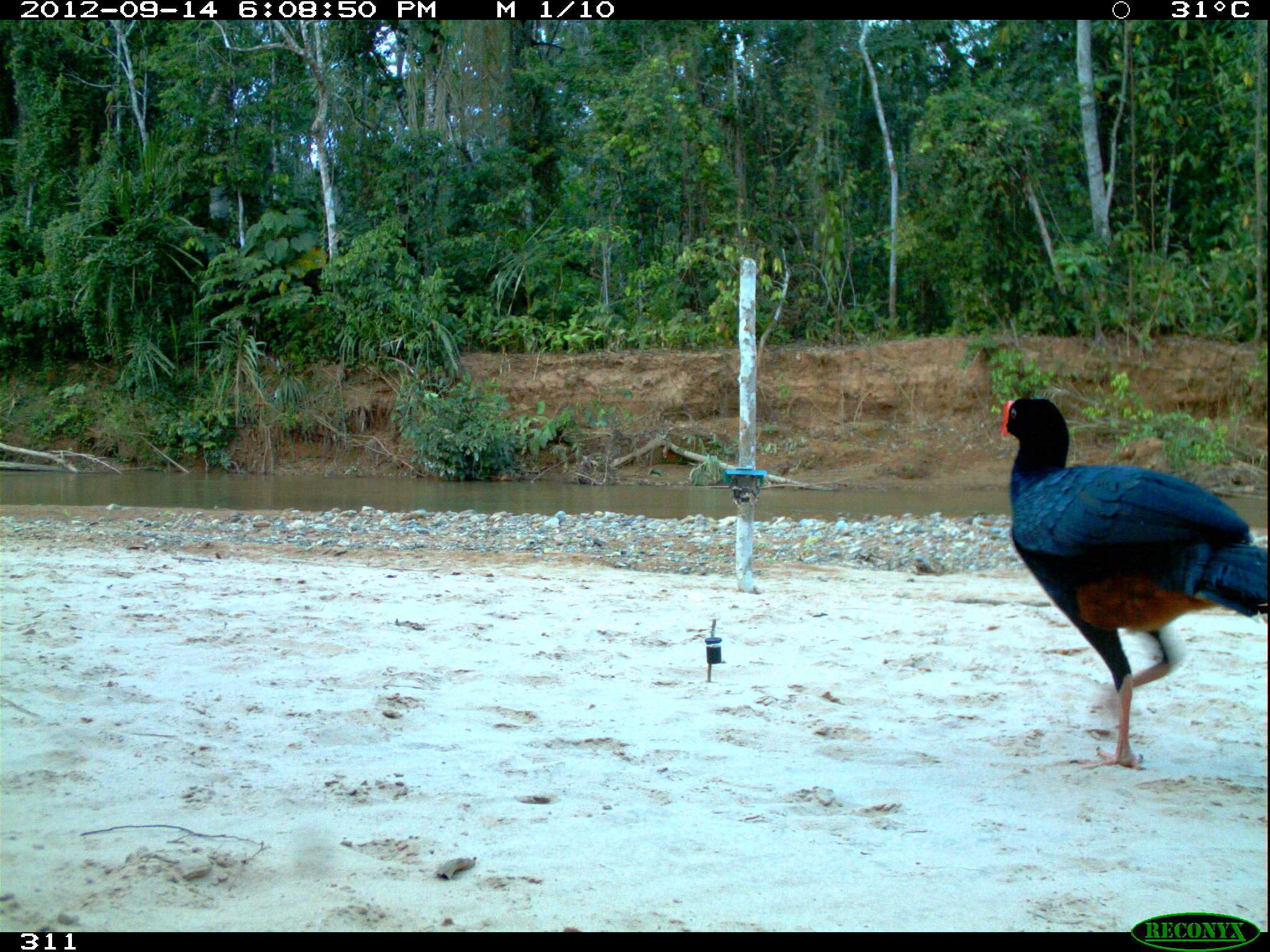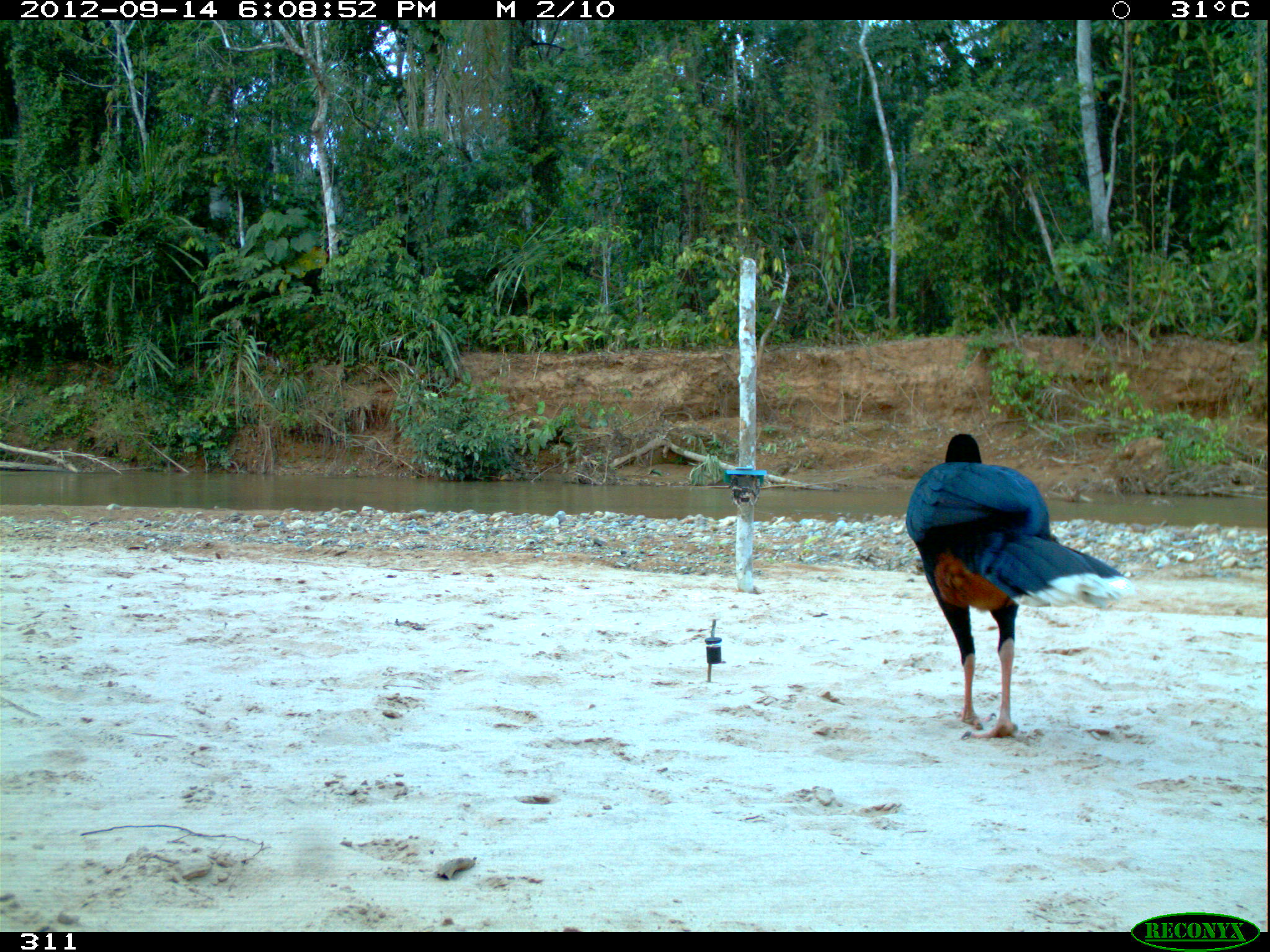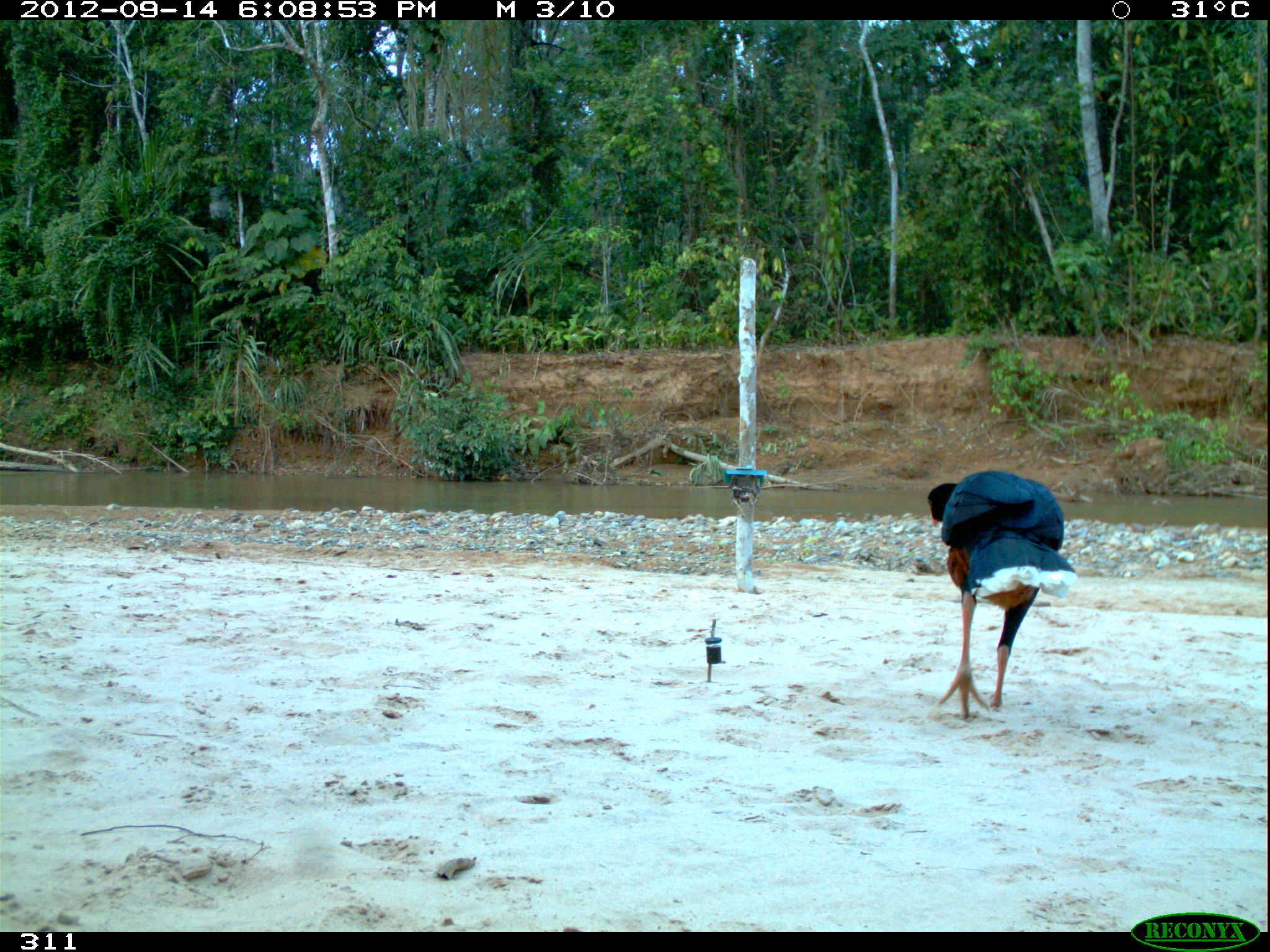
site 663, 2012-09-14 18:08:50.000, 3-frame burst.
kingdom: Animalia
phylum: Chordata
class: Aves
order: Galliformes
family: Cracidae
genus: Mitu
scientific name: Mitu tuberosum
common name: razor-billed curassow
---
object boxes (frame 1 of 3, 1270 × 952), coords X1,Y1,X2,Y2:
mitu tuberosum: 997,386,1267,770